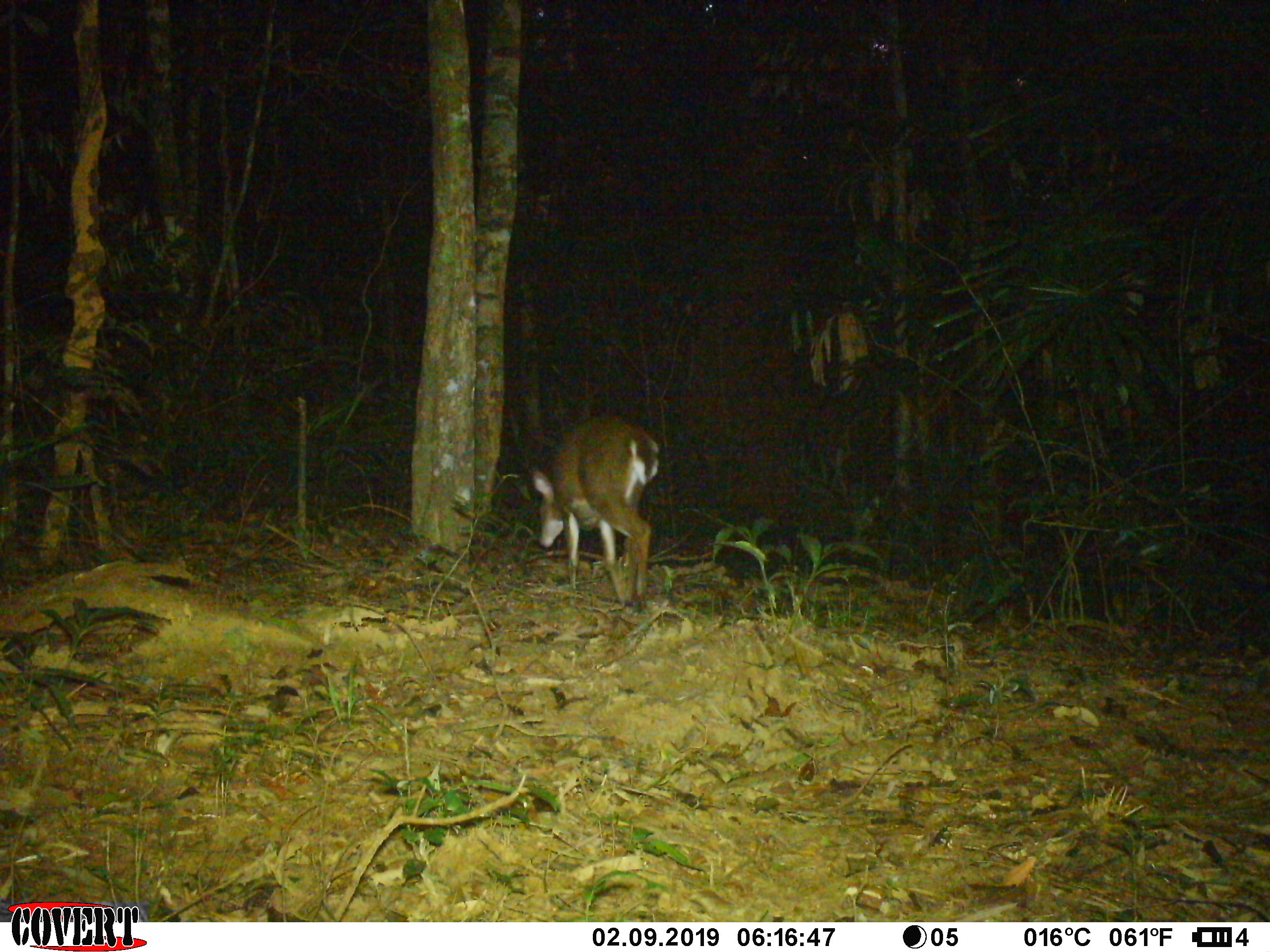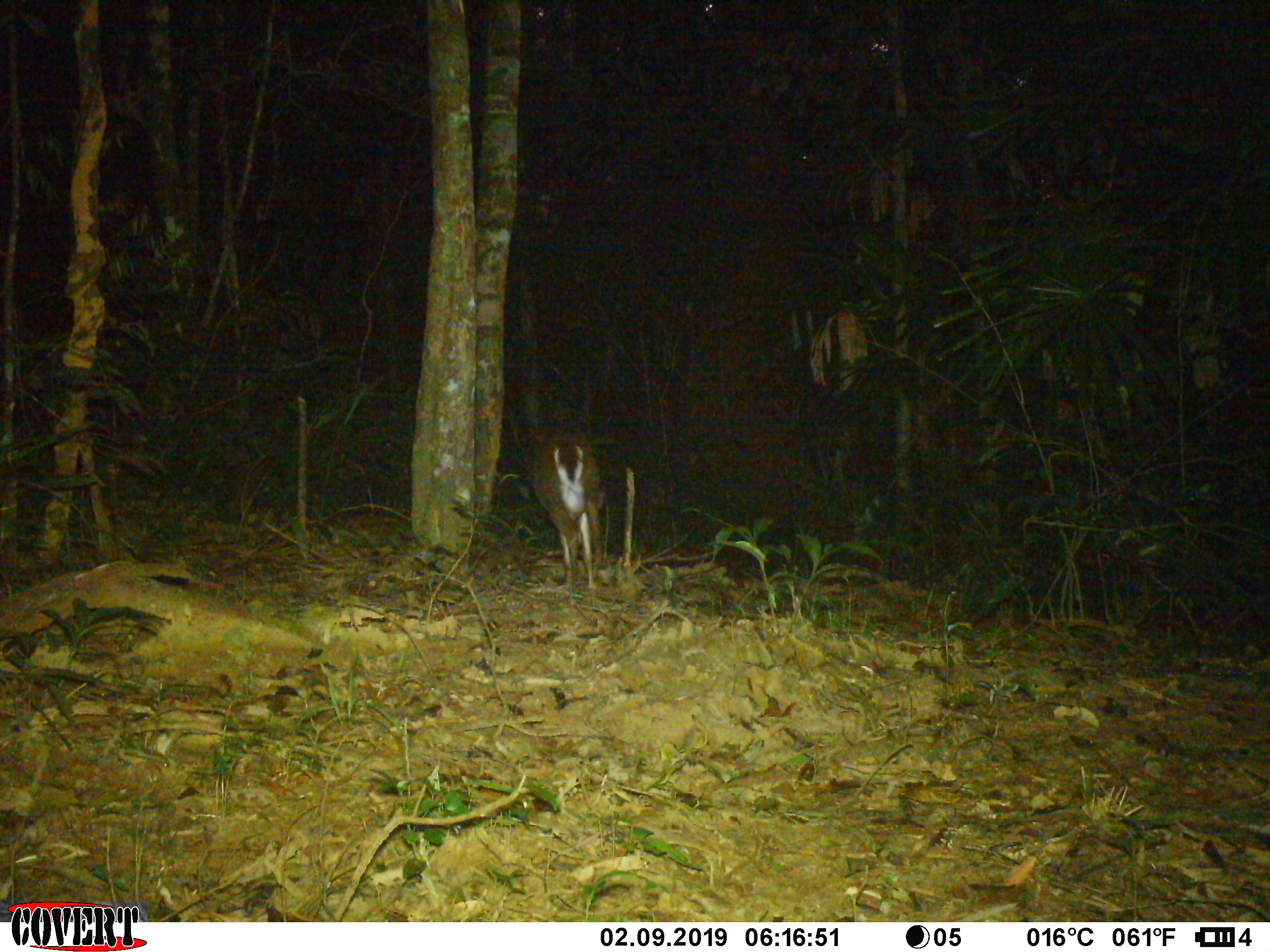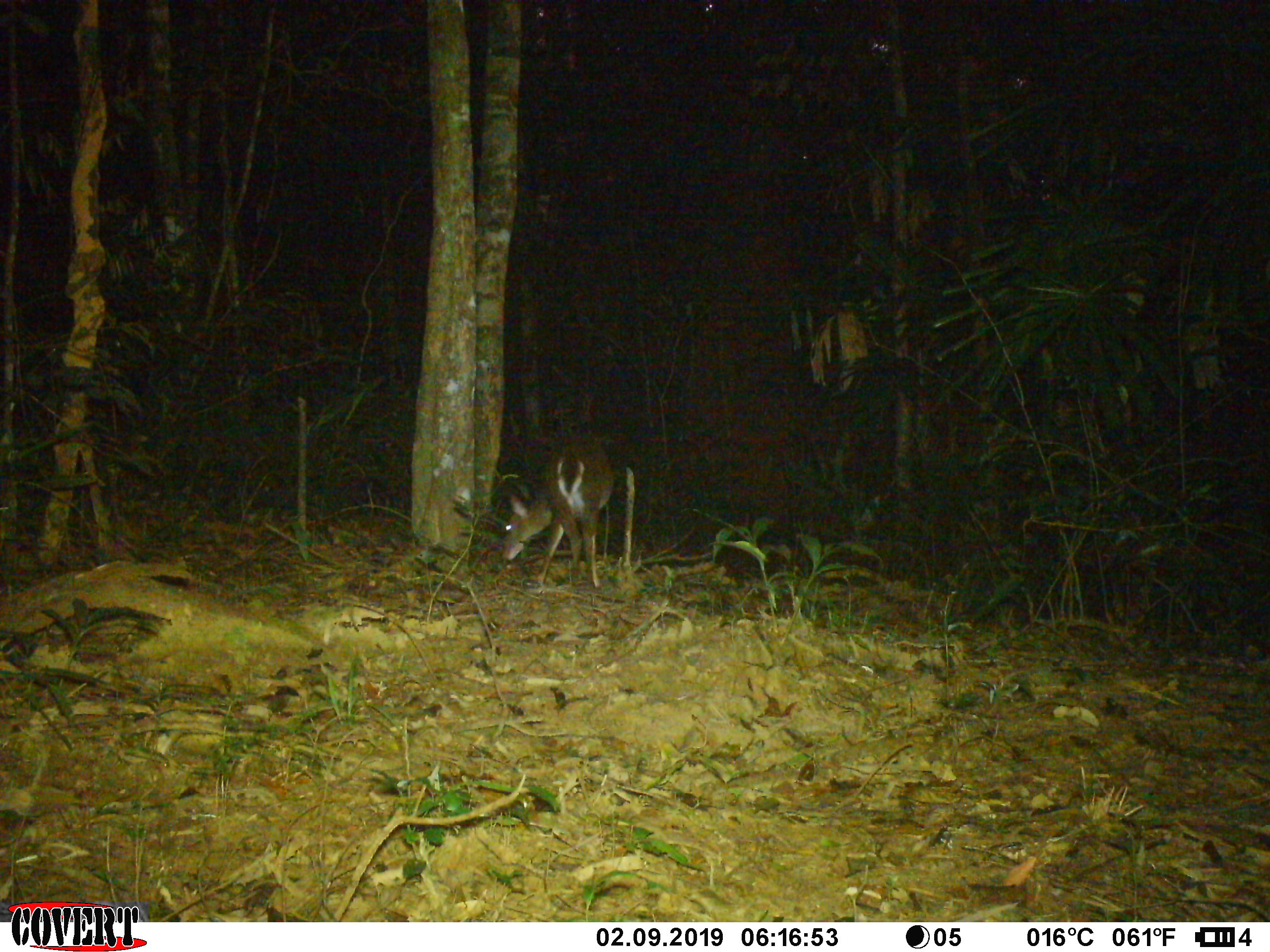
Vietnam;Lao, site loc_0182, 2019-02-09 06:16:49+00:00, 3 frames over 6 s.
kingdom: Animalia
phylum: Chordata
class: Mammalia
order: Artiodactyla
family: Cervidae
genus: Muntiacus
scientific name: Muntiacus vuquangensis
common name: large-antlered muntjac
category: large antlered muntjac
Large antlered muntjac (large-antlered muntjac) (Muntiacus vuquangensis). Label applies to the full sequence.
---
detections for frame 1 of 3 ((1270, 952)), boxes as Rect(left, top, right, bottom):
large antlered muntjac: Rect(530, 412, 659, 608)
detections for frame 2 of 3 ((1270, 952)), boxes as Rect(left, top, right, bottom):
large antlered muntjac: Rect(527, 423, 602, 589)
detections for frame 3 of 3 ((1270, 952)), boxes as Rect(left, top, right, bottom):
large antlered muntjac: Rect(500, 440, 613, 587)